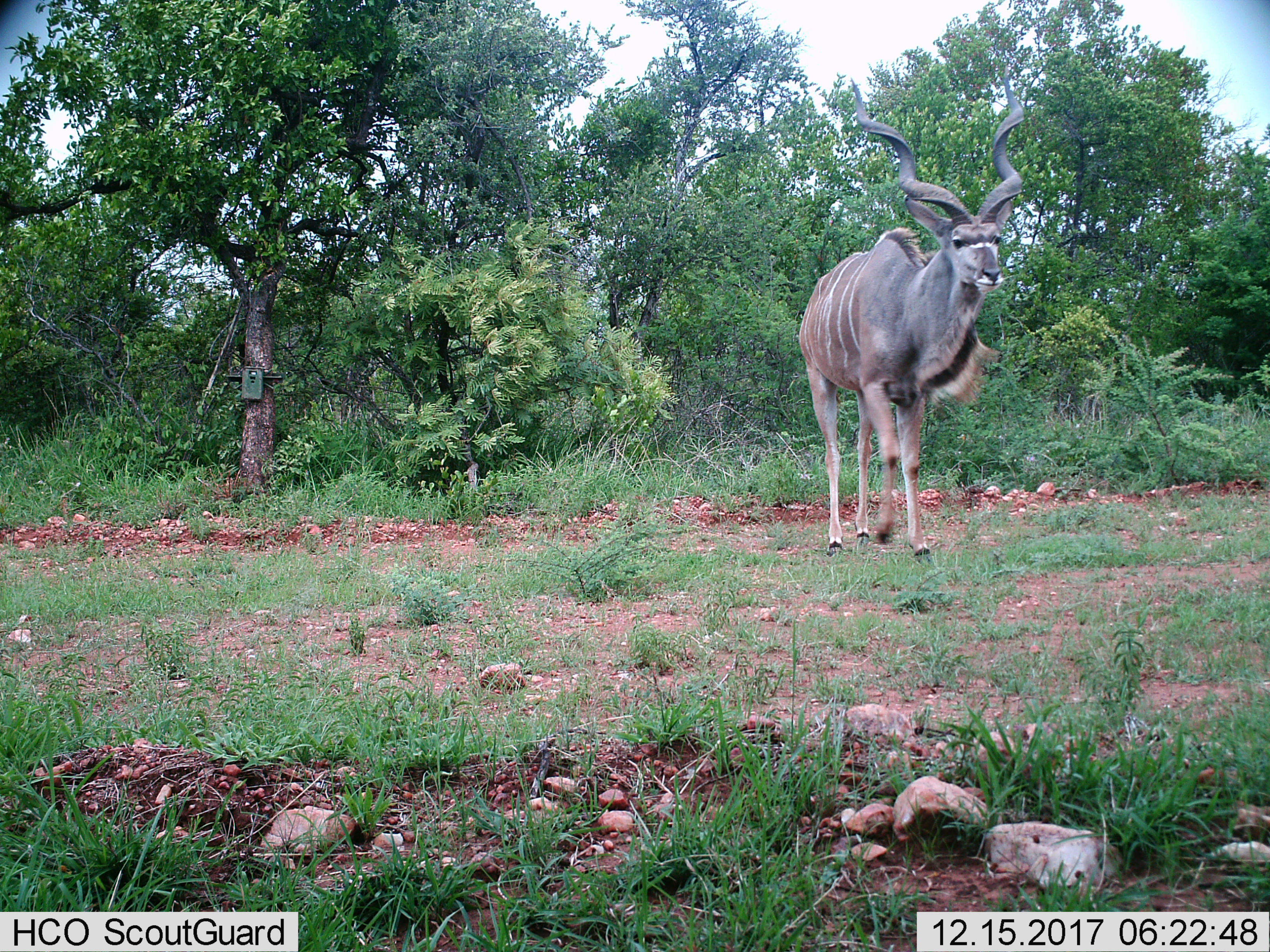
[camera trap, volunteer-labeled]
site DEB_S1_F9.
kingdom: Animalia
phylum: Chordata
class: Mammalia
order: Artiodactyla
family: Bovidae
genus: Tragelaphus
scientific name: Tragelaphus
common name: kudu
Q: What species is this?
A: Kudu (Tragelaphus).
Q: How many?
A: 1.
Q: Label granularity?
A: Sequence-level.